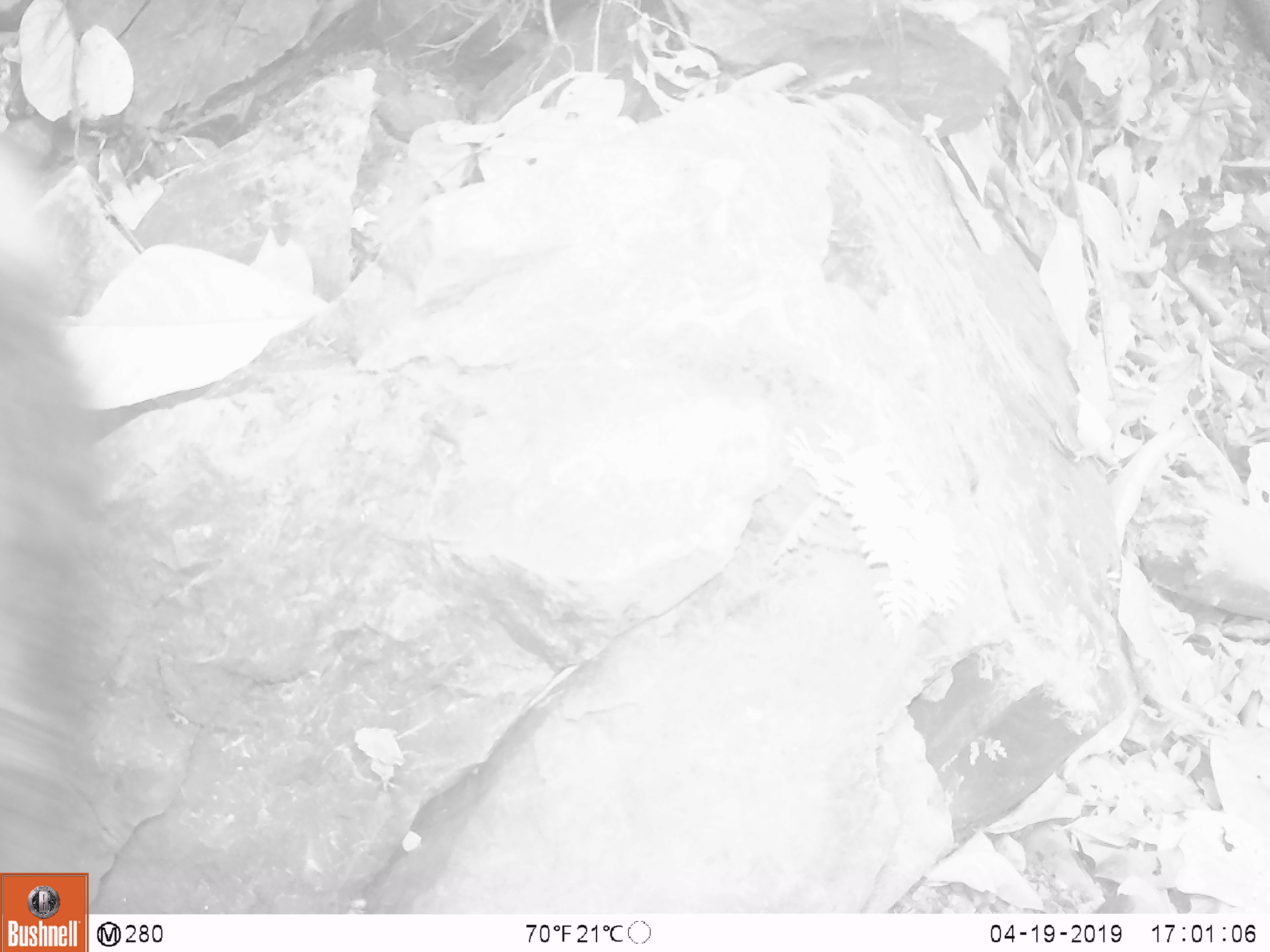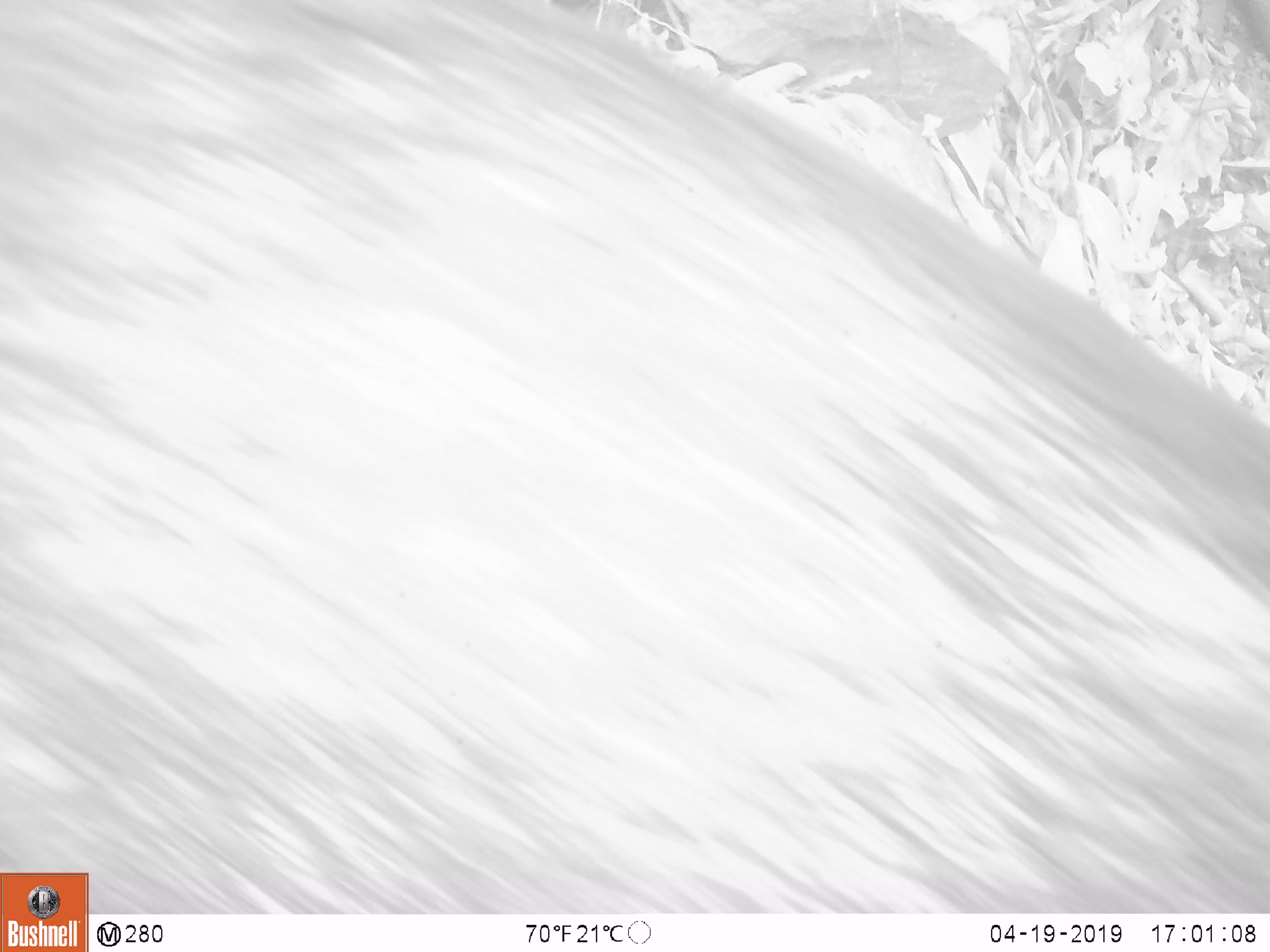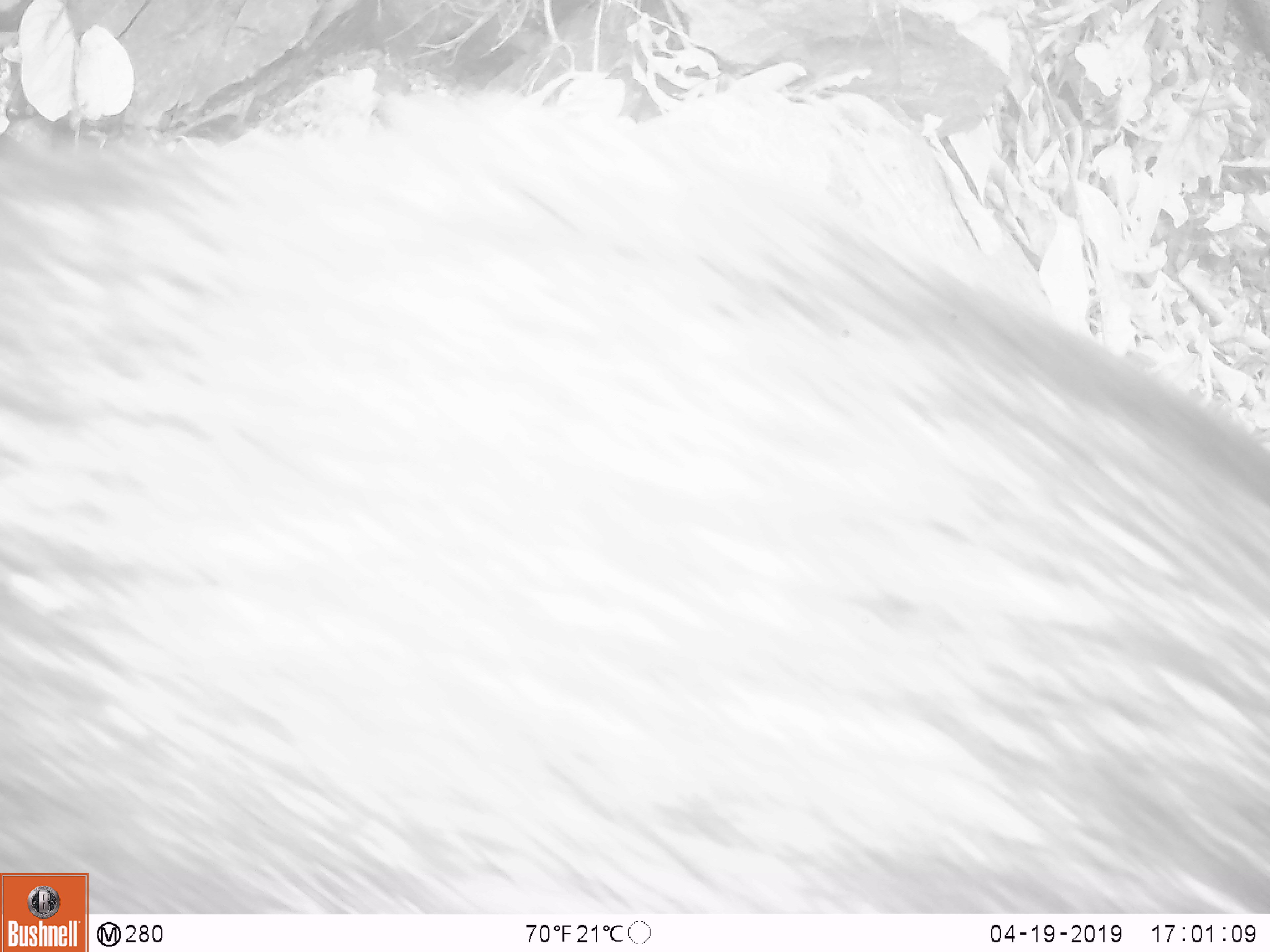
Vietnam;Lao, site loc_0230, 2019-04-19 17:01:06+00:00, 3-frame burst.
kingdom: Animalia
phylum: Chordata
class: Mammalia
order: Artiodactyla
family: Suidae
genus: Sus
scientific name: Sus scrofa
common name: eurasian wild pig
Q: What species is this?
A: Eurasian wild pig (Sus scrofa).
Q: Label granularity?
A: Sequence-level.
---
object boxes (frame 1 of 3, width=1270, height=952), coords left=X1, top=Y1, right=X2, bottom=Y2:
eurasian wild pig: left=0, top=133, right=126, bottom=871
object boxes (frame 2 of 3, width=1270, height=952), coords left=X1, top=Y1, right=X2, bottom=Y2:
eurasian wild pig: left=0, top=0, right=1270, bottom=914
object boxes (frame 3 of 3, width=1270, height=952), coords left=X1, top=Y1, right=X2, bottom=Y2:
eurasian wild pig: left=0, top=81, right=1270, bottom=913